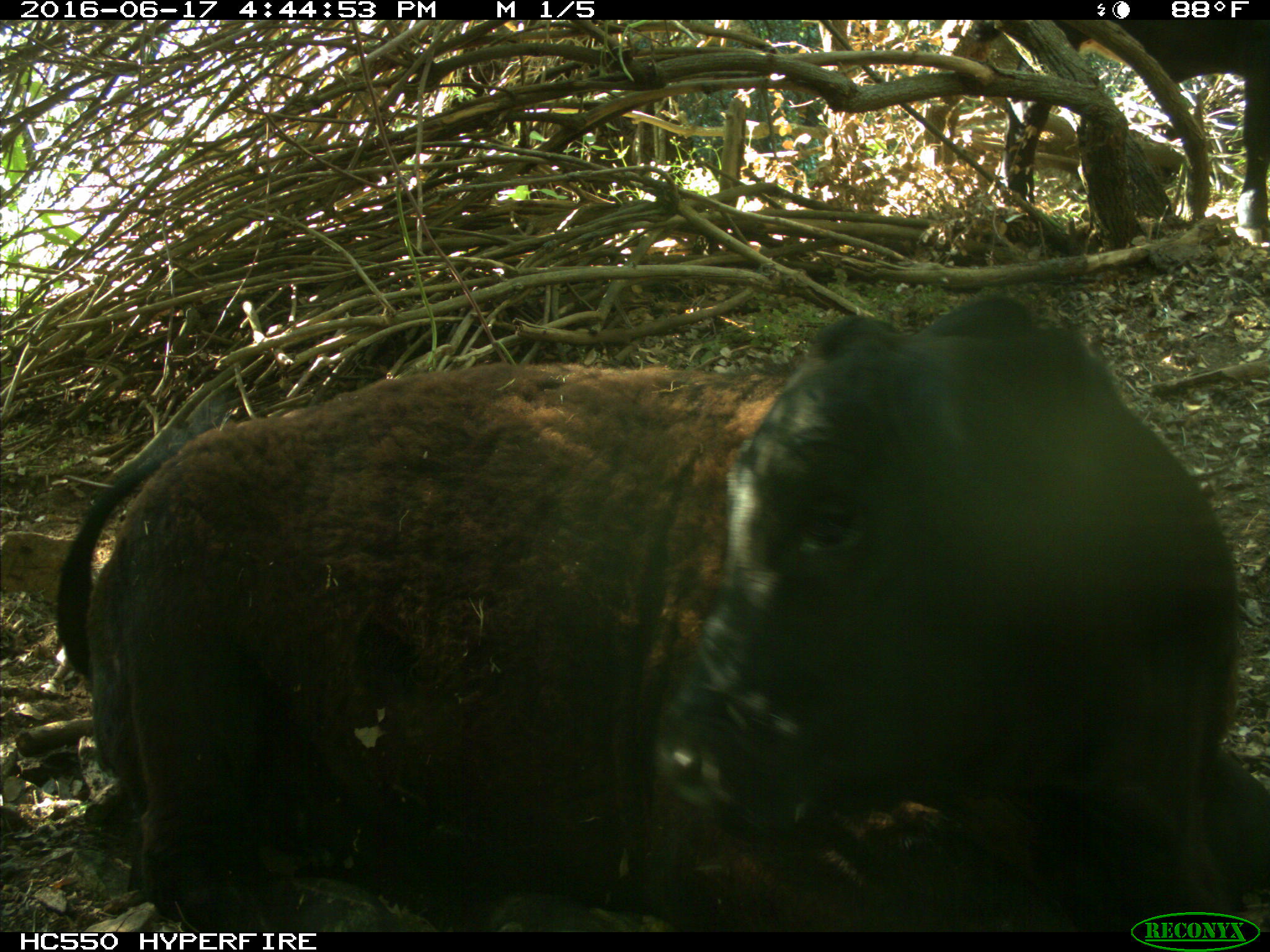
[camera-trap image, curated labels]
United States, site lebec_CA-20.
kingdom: Animalia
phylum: Chordata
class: Mammalia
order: Artiodactyla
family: Bovidae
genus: Bos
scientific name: Bos taurus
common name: domestic cow